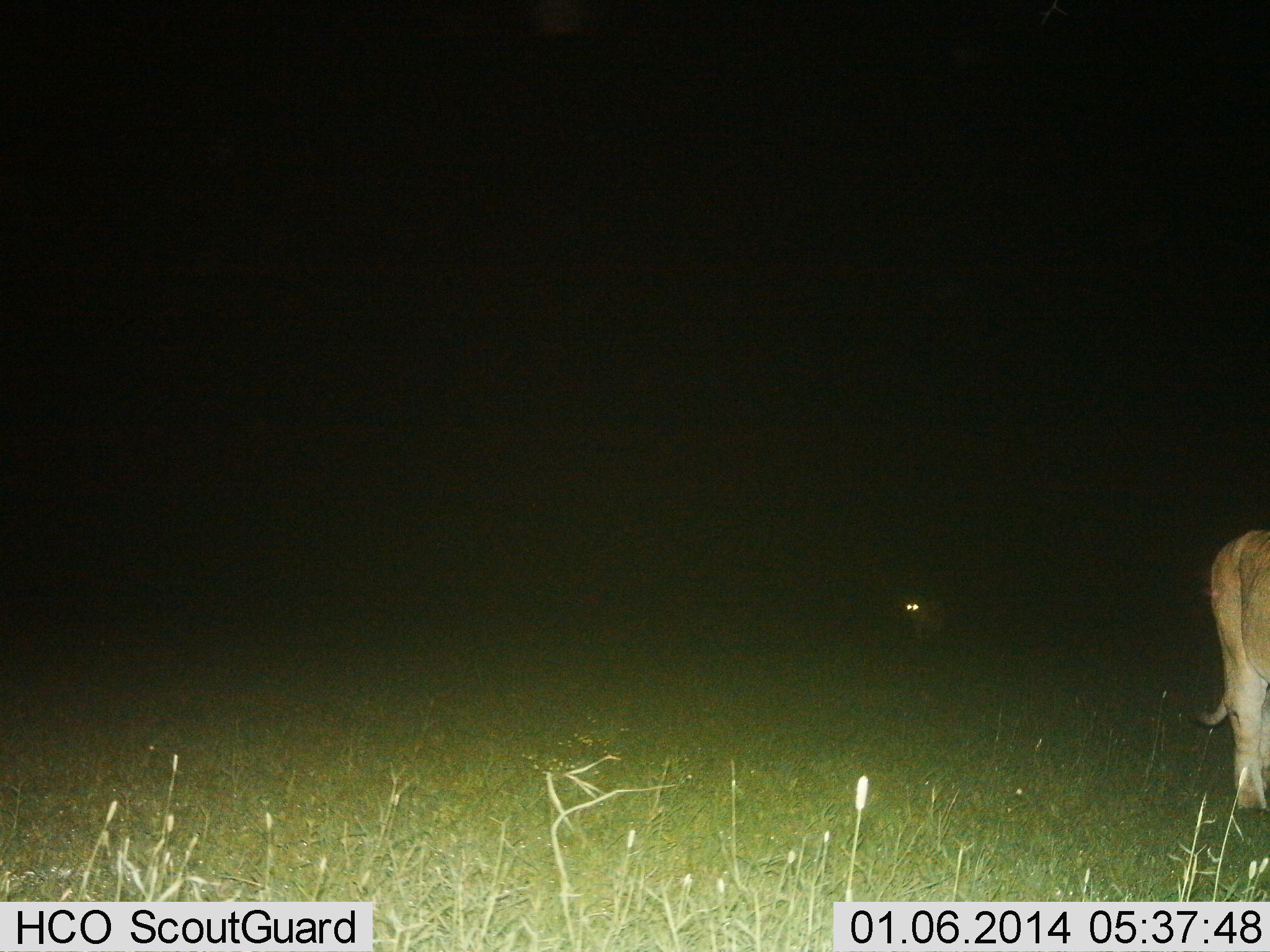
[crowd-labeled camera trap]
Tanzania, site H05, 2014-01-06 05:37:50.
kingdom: Animalia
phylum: Chordata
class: Mammalia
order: Carnivora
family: Felidae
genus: Panthera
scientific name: Panthera leo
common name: lion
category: lionfemale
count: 2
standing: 44%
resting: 12%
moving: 54%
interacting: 0%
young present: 17%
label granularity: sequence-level